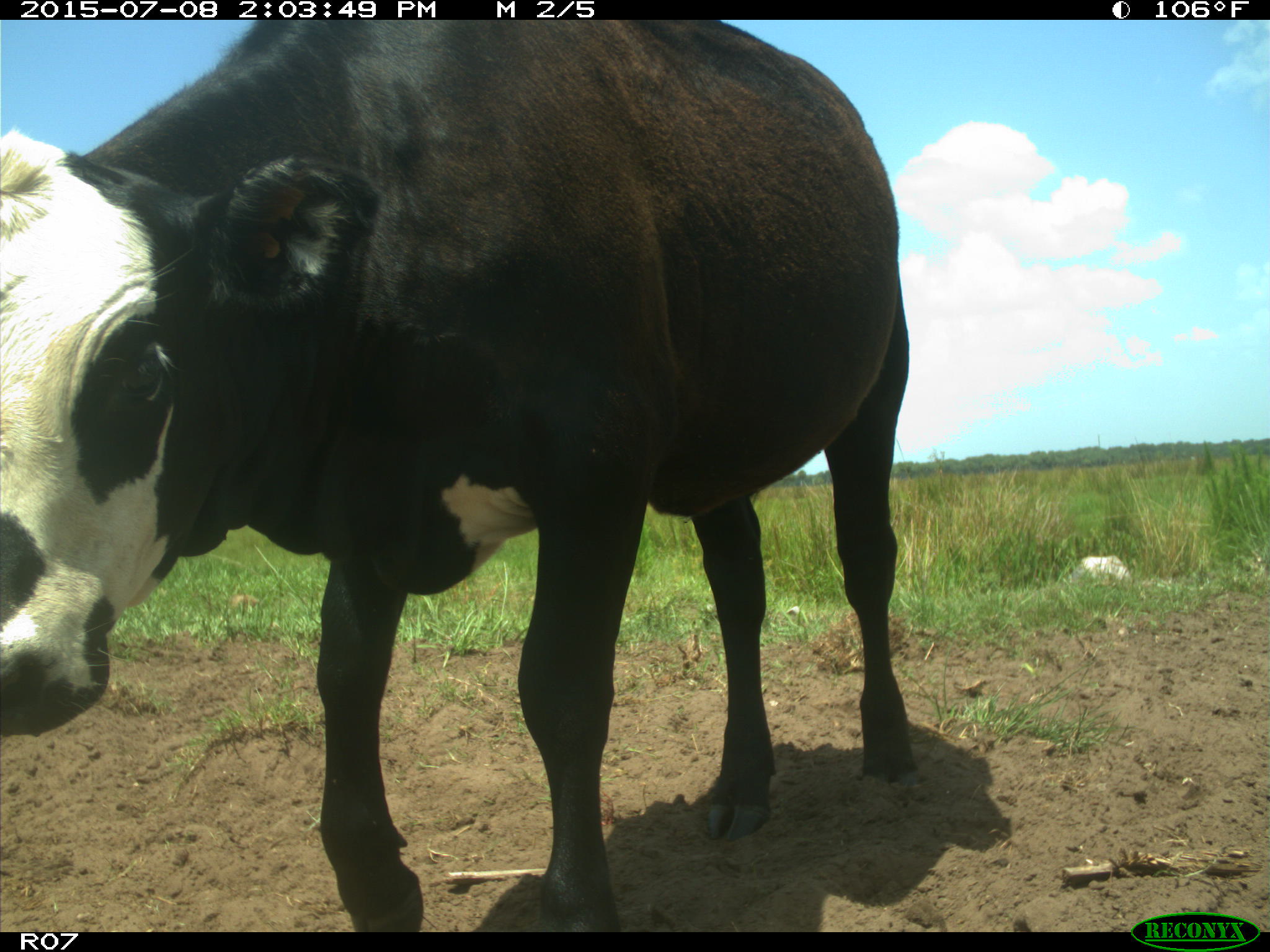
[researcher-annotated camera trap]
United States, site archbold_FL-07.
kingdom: Animalia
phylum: Chordata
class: Mammalia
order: Artiodactyla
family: Bovidae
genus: Bos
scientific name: Bos taurus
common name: domestic cow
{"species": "Bos taurus (domestic cow)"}